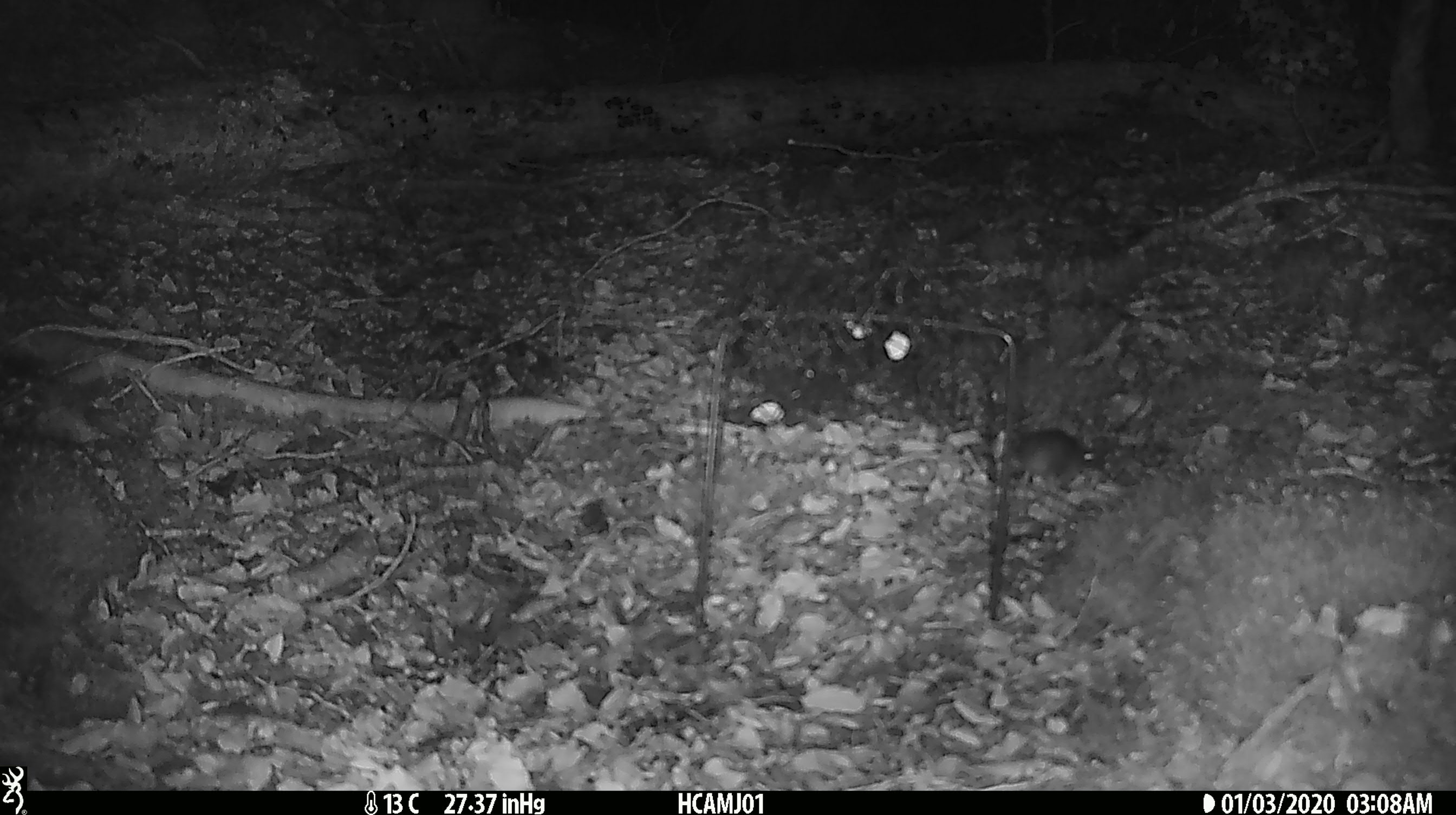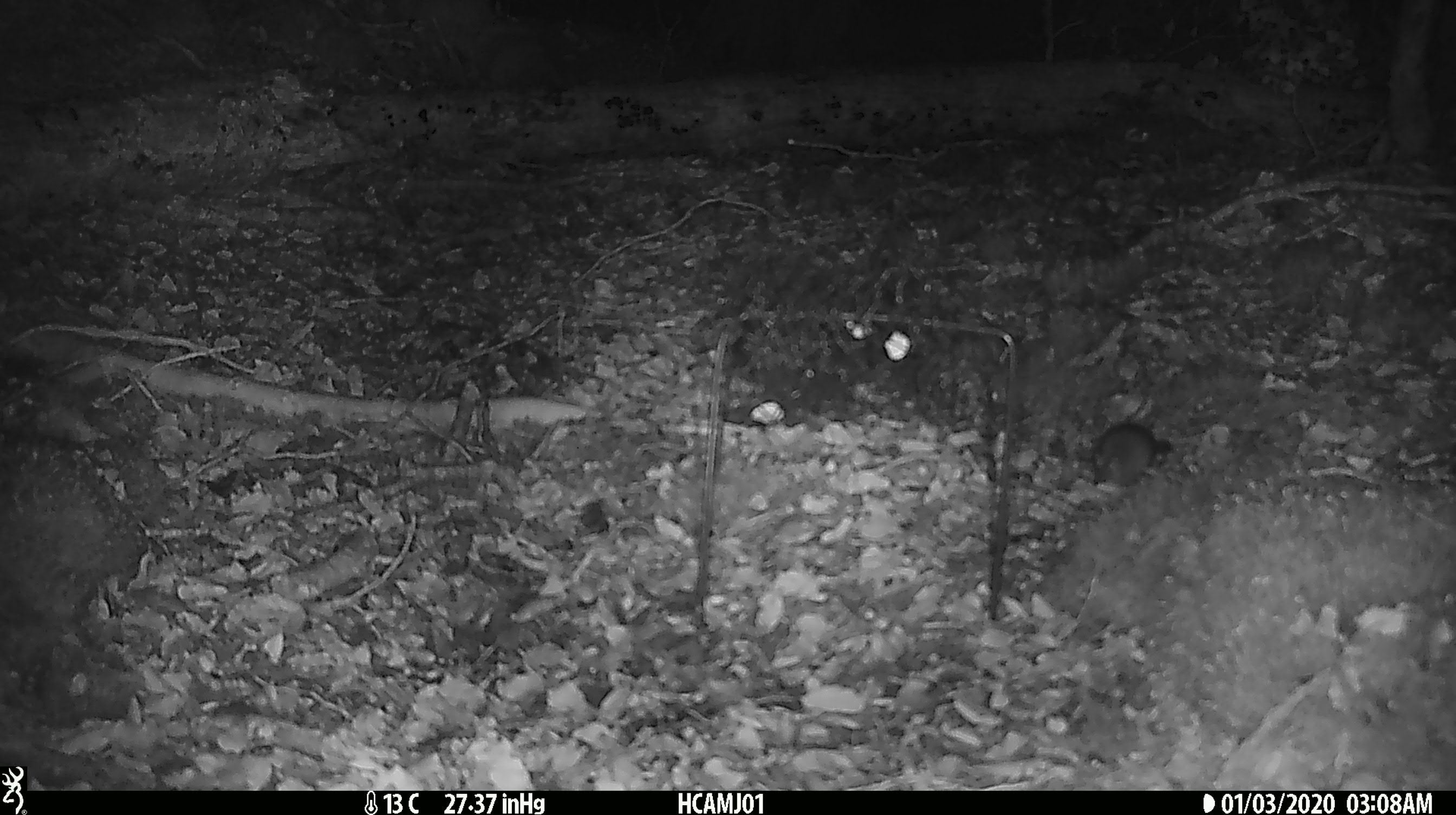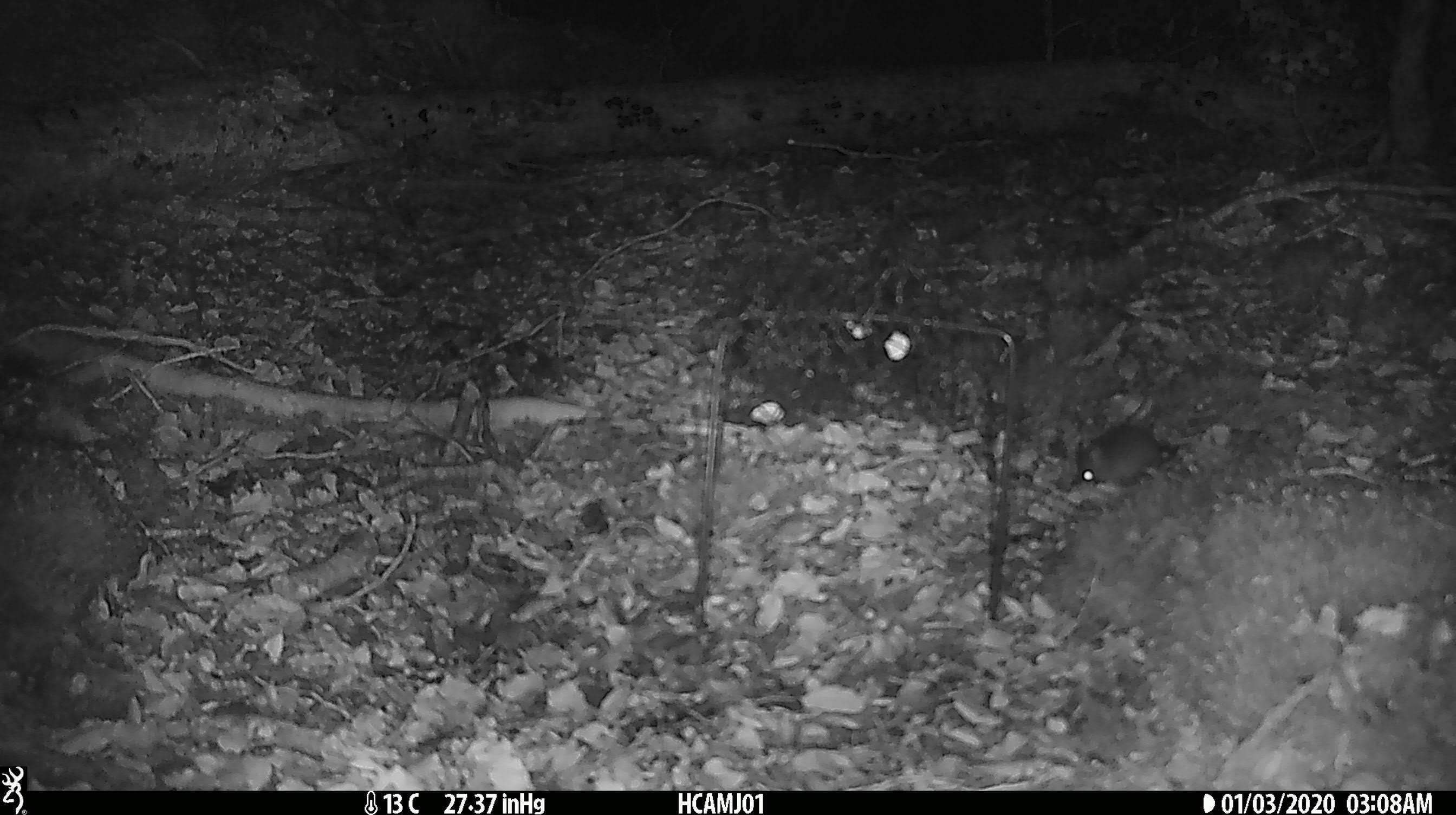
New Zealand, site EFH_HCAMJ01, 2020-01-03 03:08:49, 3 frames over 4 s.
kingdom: Animalia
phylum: Chordata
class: Mammalia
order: Rodentia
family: Muridae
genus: Mus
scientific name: Mus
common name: mouse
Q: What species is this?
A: Mouse (Mus).